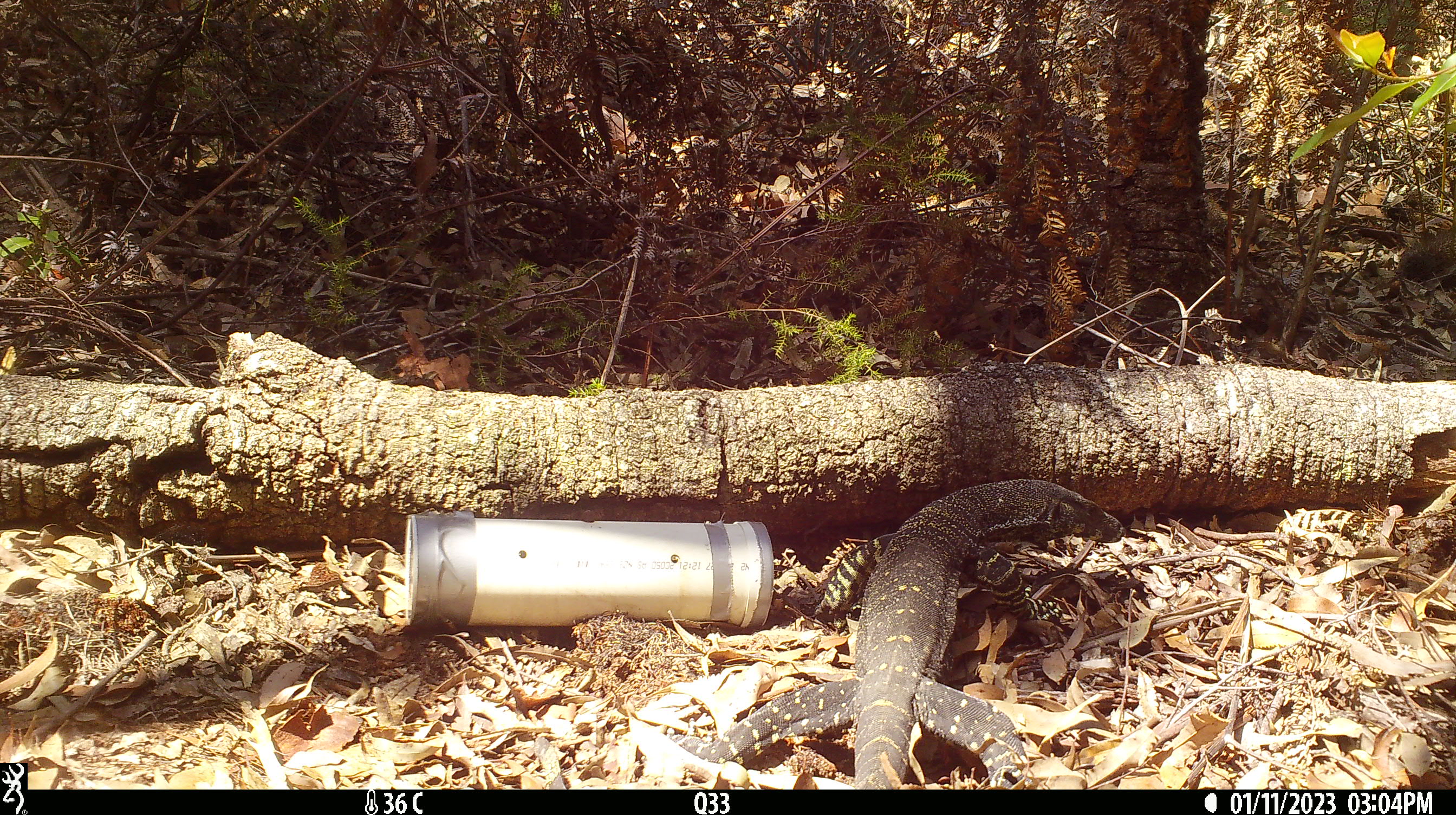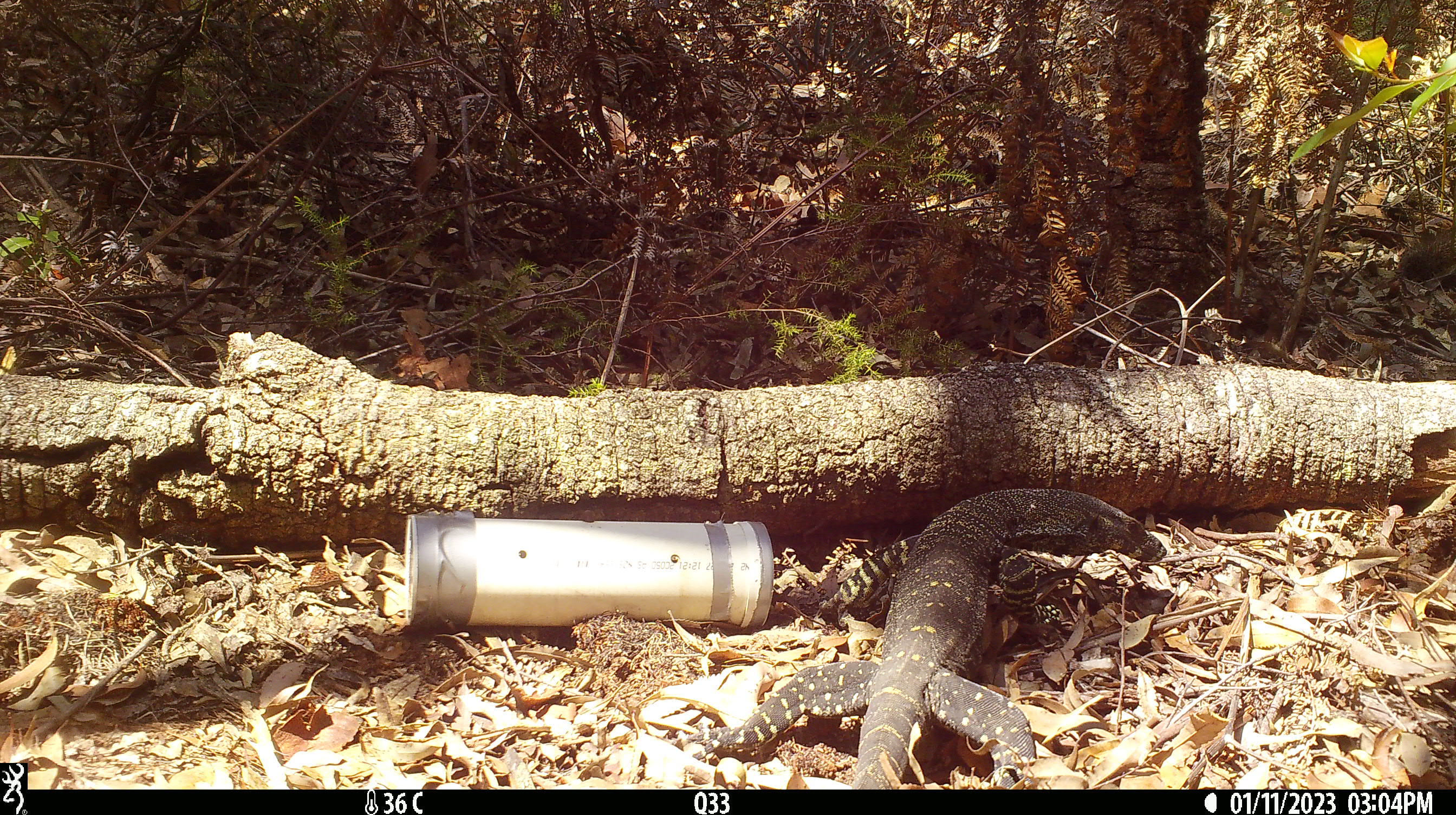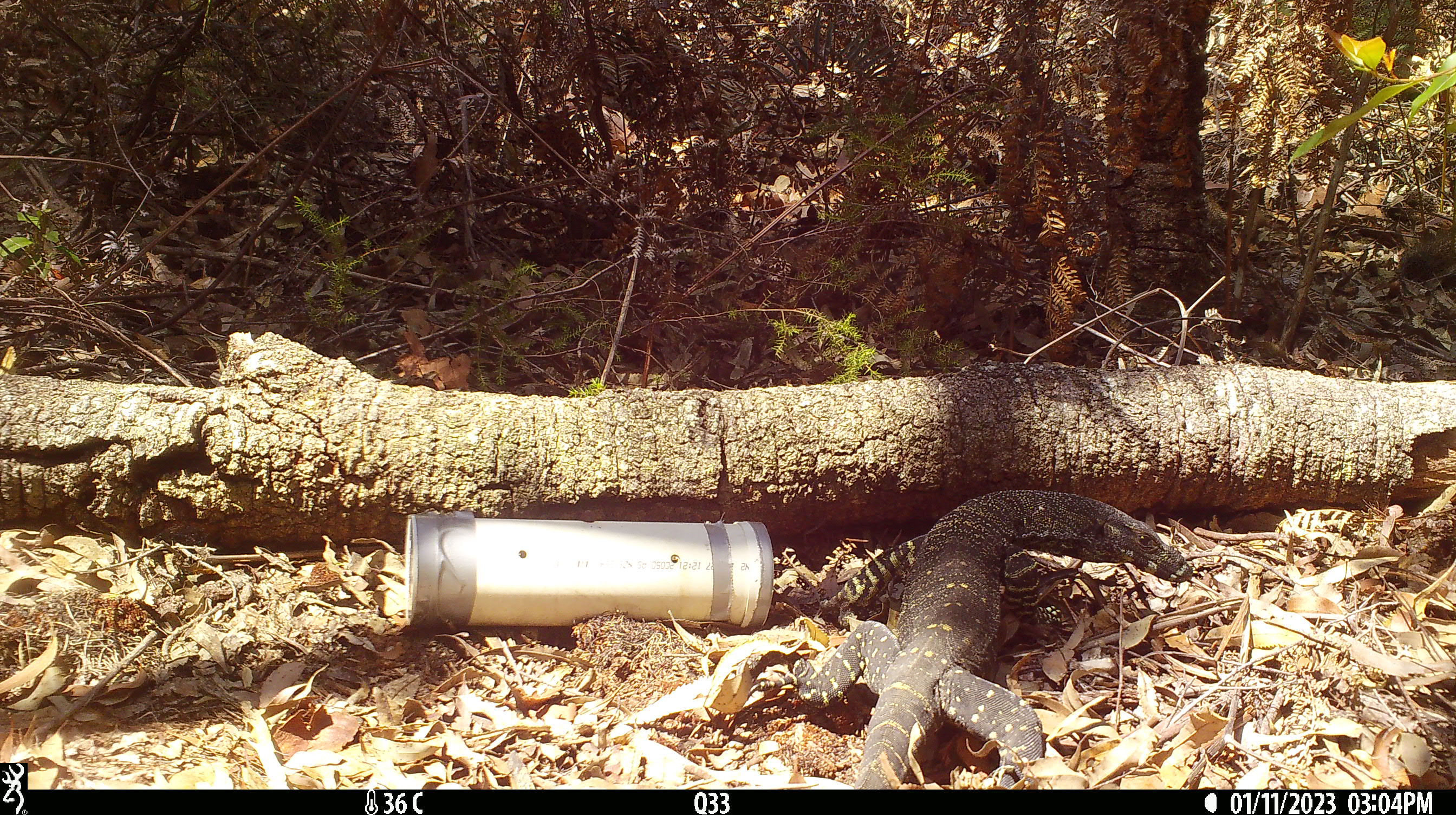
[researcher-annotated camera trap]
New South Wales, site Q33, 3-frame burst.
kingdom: Animalia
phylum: Chordata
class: Reptilia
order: Squamata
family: Varanidae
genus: Varanus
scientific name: Varanus varius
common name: lace monitor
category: goanna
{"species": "goanna (lace monitor) (Varanus varius)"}